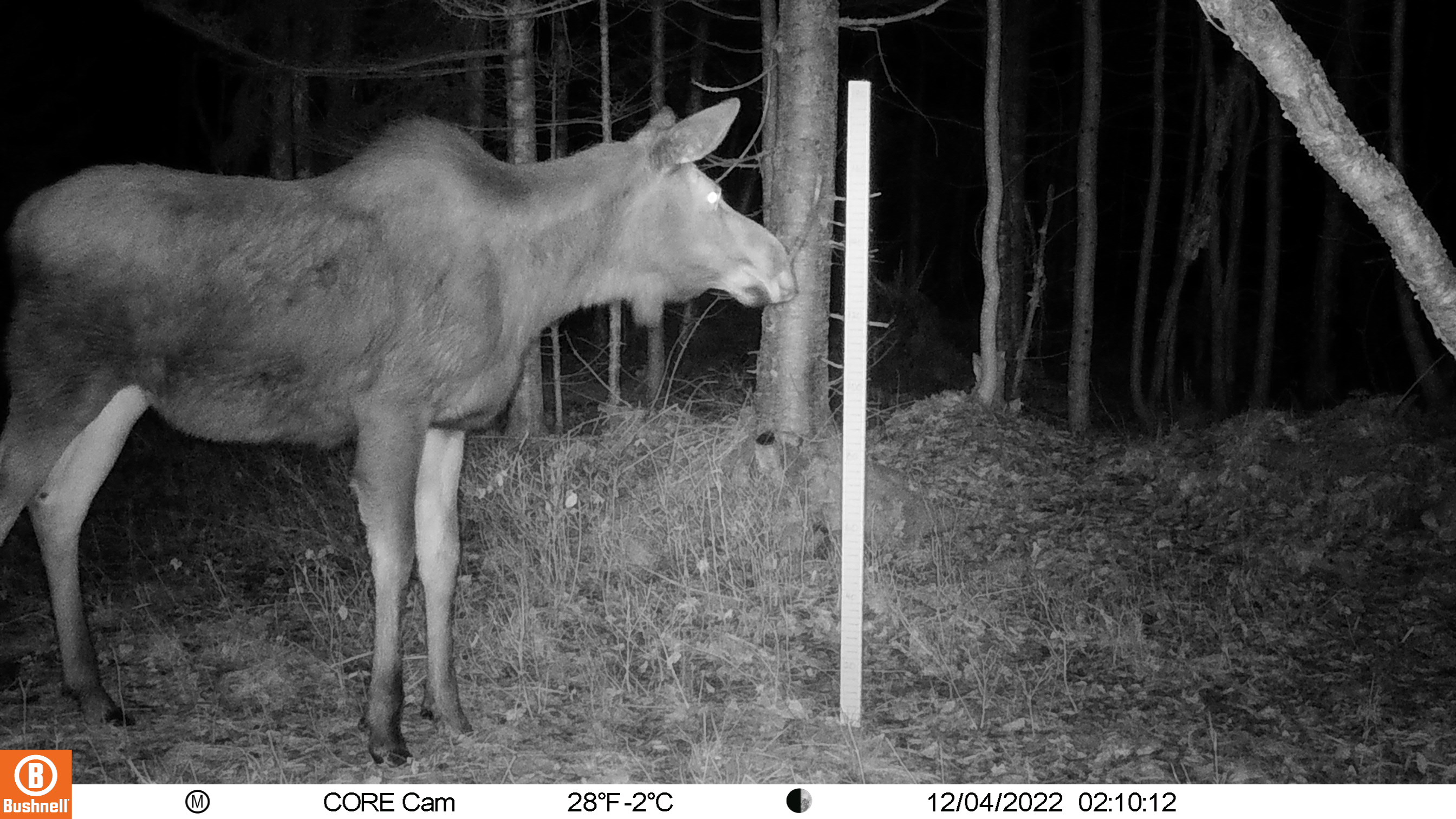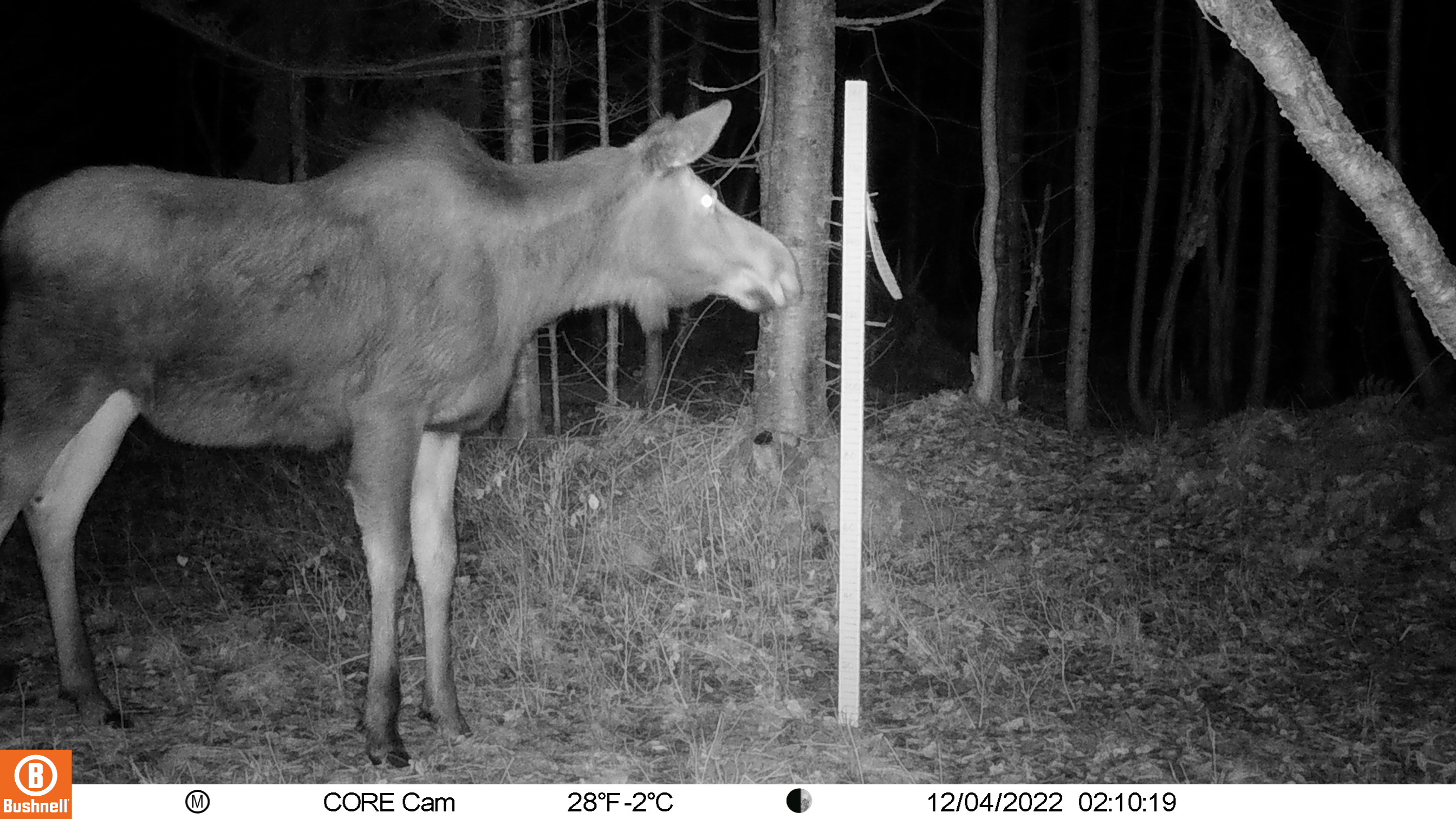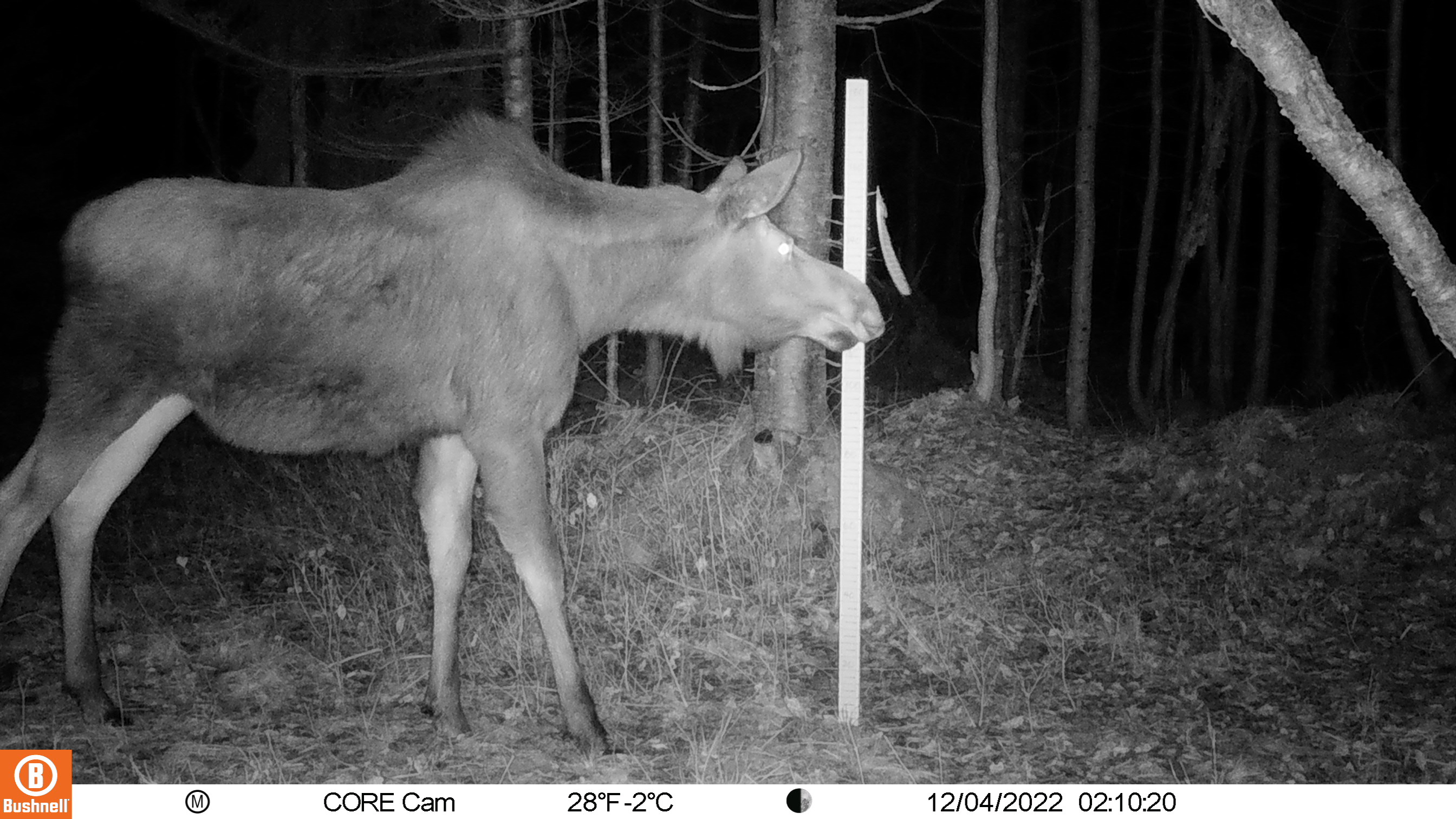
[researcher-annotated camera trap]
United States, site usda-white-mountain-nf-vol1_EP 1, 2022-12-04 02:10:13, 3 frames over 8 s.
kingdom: Animalia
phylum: Chordata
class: Mammalia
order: Artiodactyla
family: Cervidae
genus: Alces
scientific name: Alces alces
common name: moose